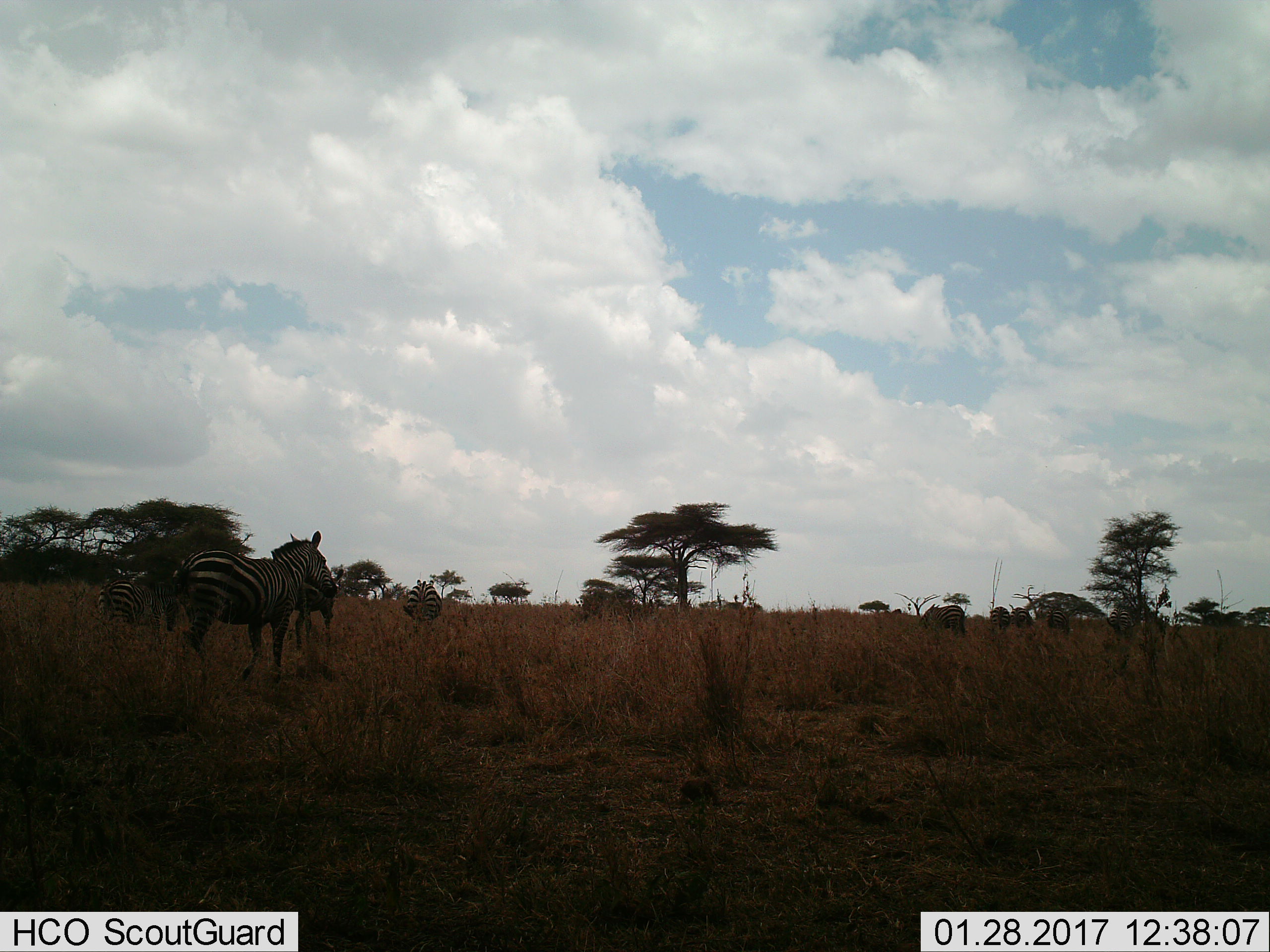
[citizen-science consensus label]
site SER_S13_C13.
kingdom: Animalia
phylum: Chordata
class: Mammalia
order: Perissodactyla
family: Equidae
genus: Equus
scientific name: Equus quagga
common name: plains zebra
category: zebraplains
Zebraplains (plains zebra) (Equus quagga), count 6. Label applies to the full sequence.